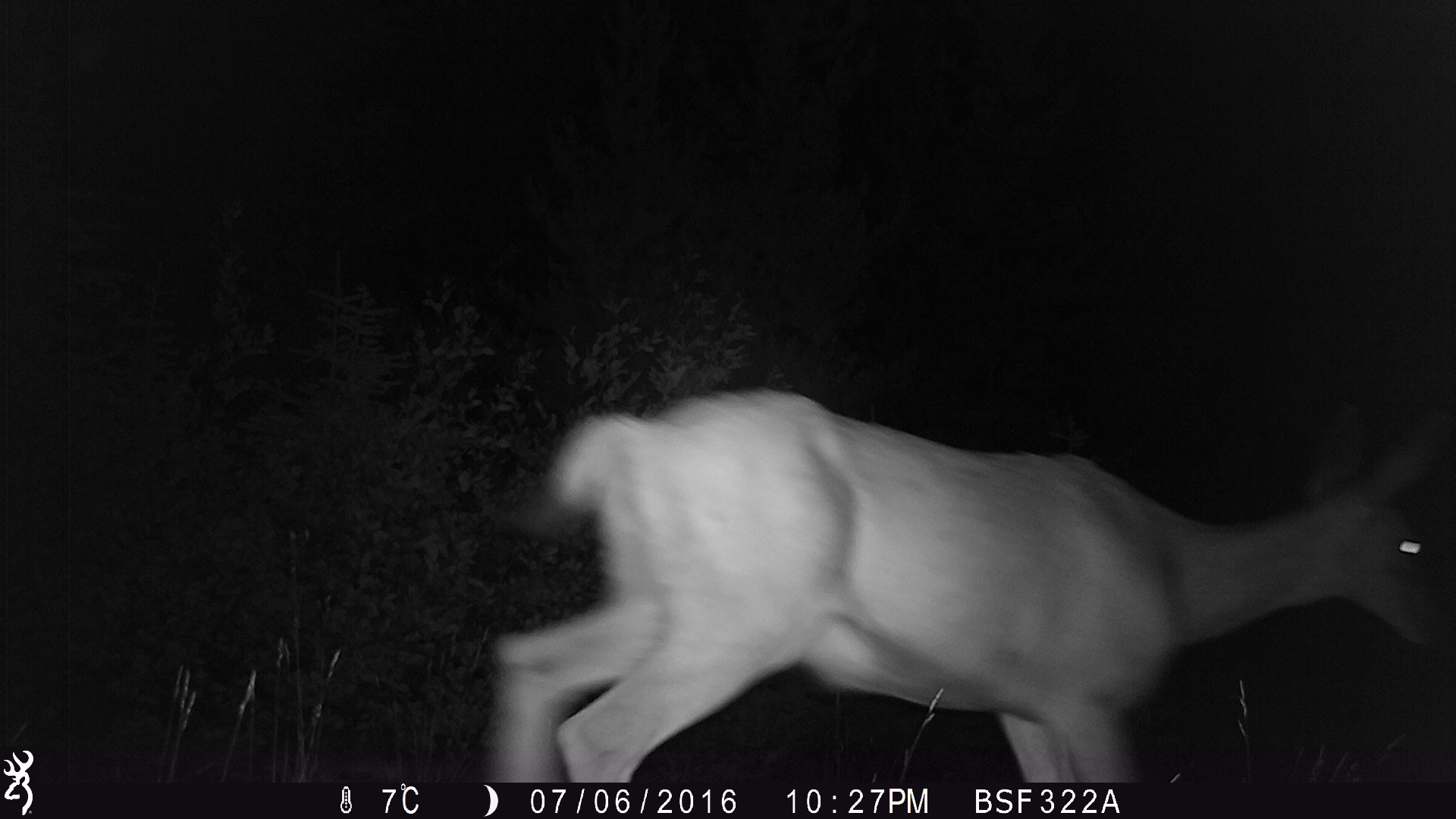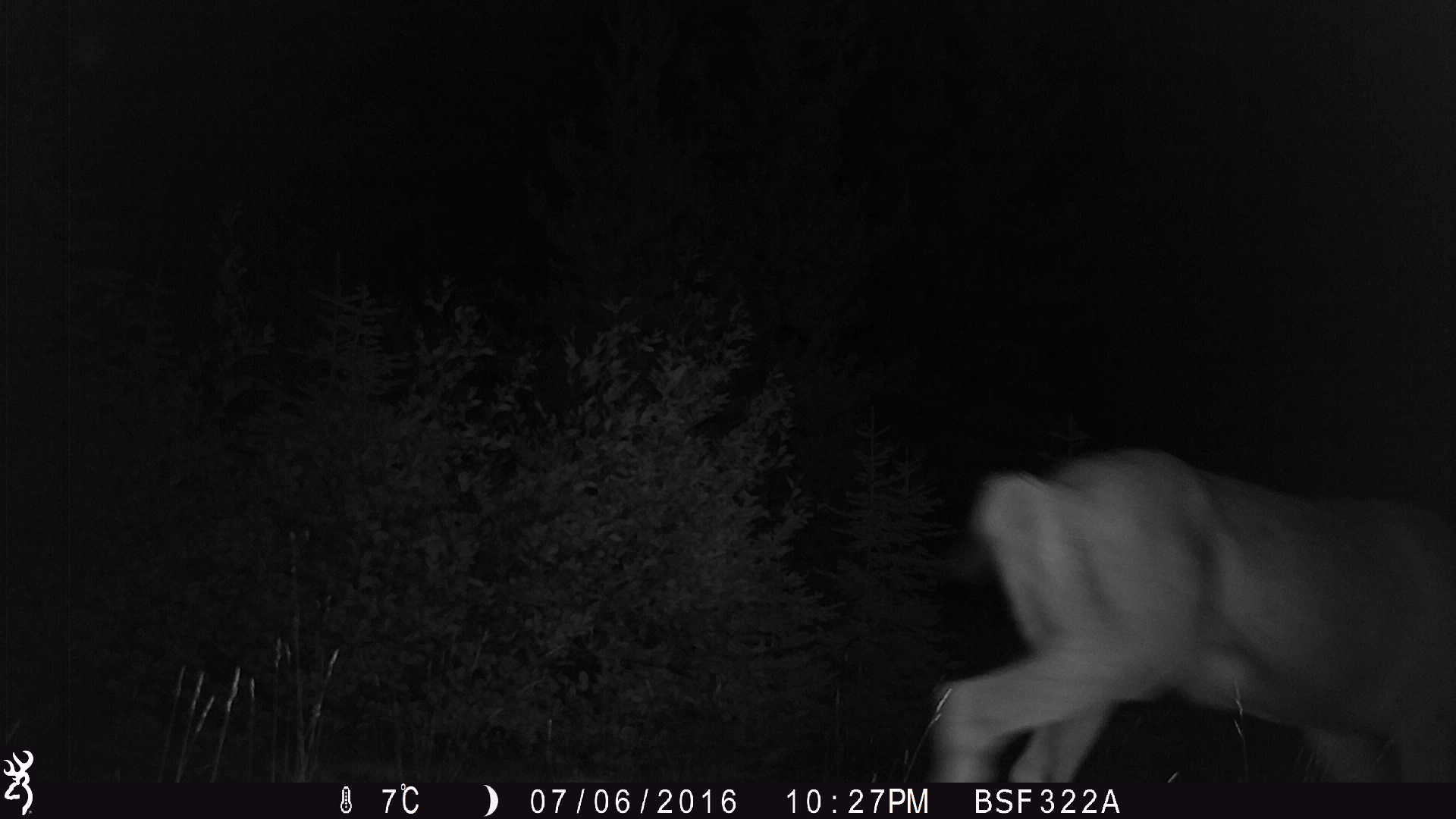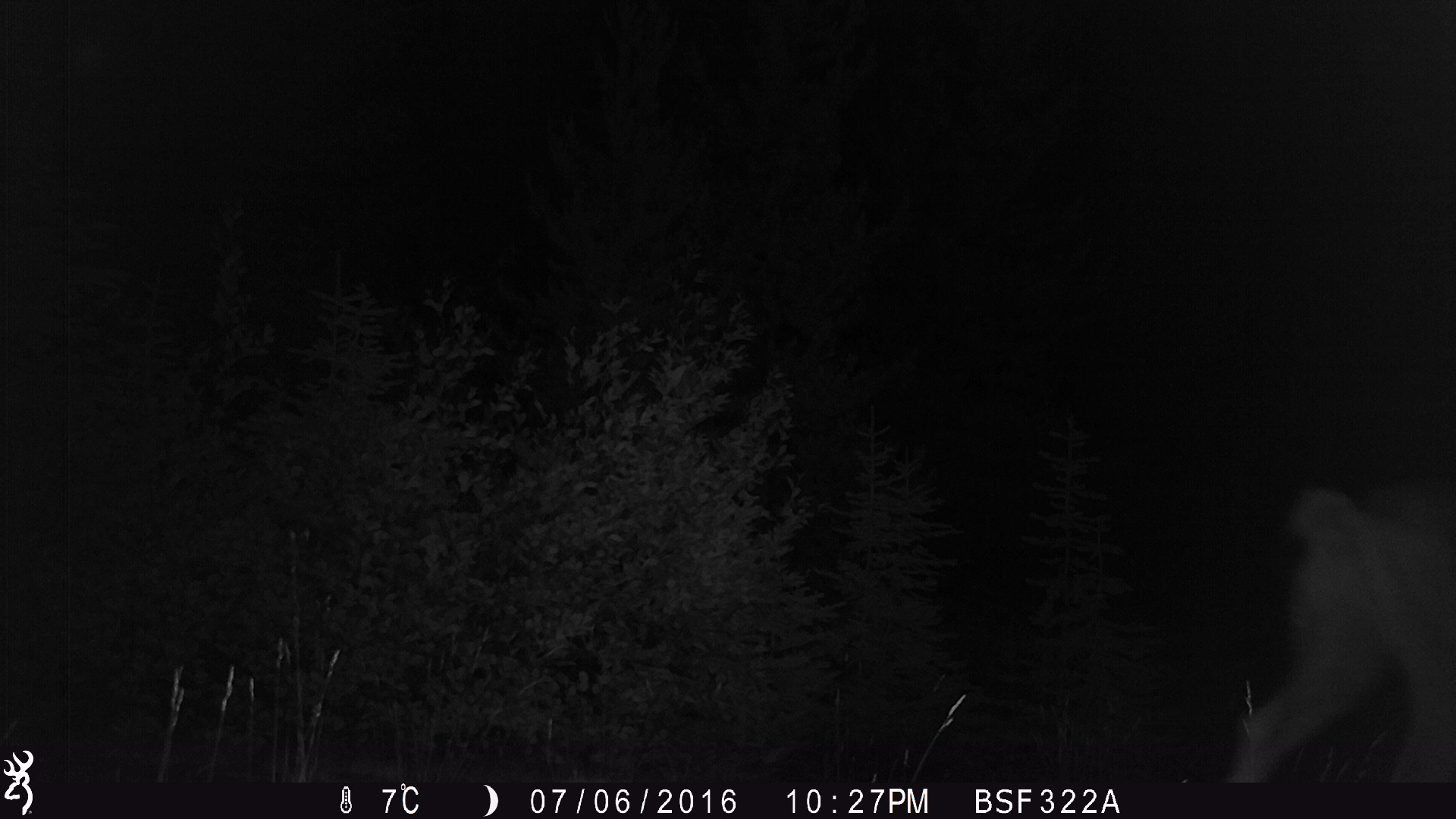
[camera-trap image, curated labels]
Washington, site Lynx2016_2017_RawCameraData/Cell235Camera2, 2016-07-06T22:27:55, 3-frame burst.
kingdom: Animalia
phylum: Chordata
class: Mammalia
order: Artiodactyla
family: Cervidae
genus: Odocoileus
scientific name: Odocoileus hemionus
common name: mule deer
Odocoileus hemionus (mule deer). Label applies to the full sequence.